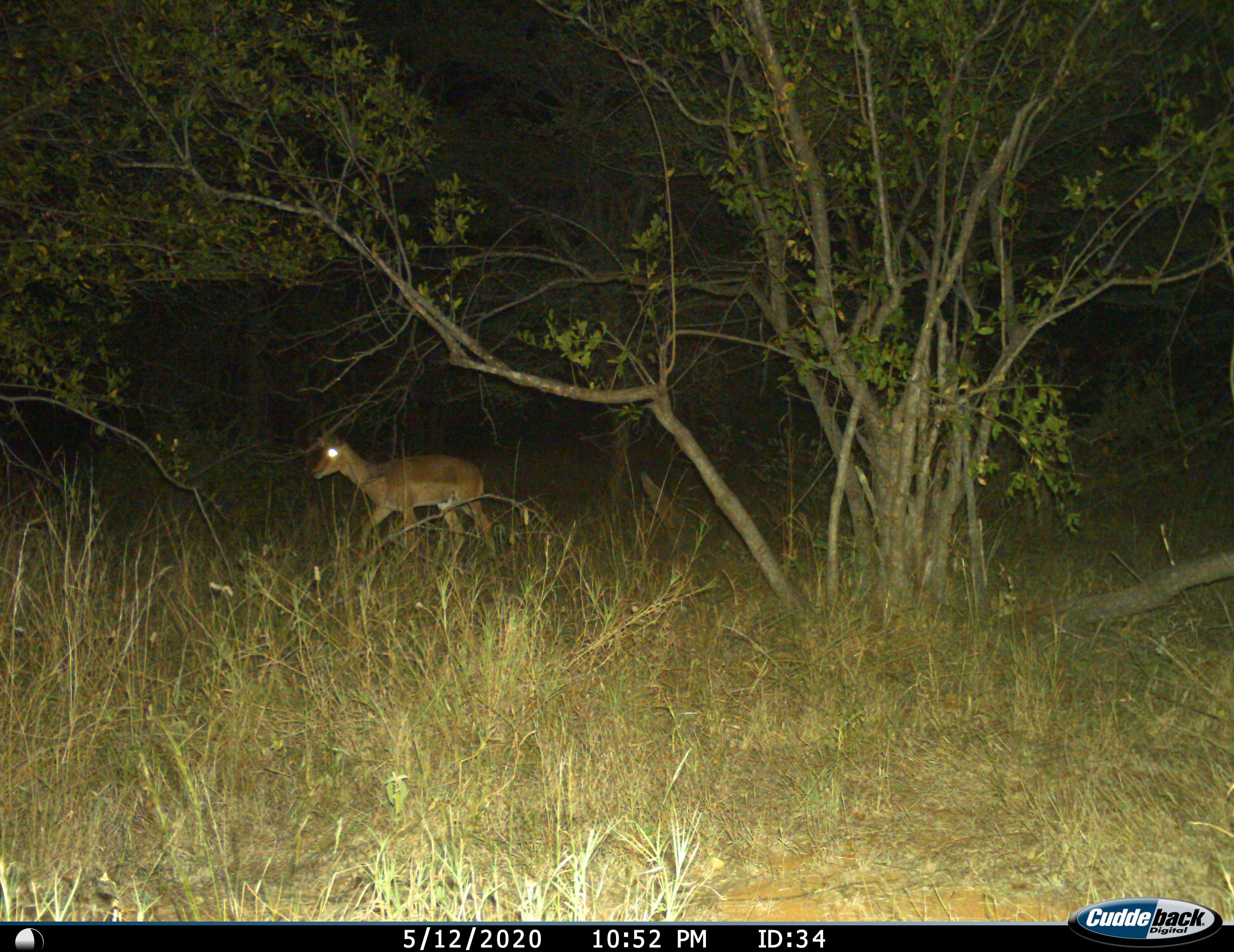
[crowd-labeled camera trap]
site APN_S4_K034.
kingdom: Animalia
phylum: Chordata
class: Mammalia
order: Artiodactyla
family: Bovidae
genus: Aepyceros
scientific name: Aepyceros melampus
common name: impala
Impala (Aepyceros melampus), count 1. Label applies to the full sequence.